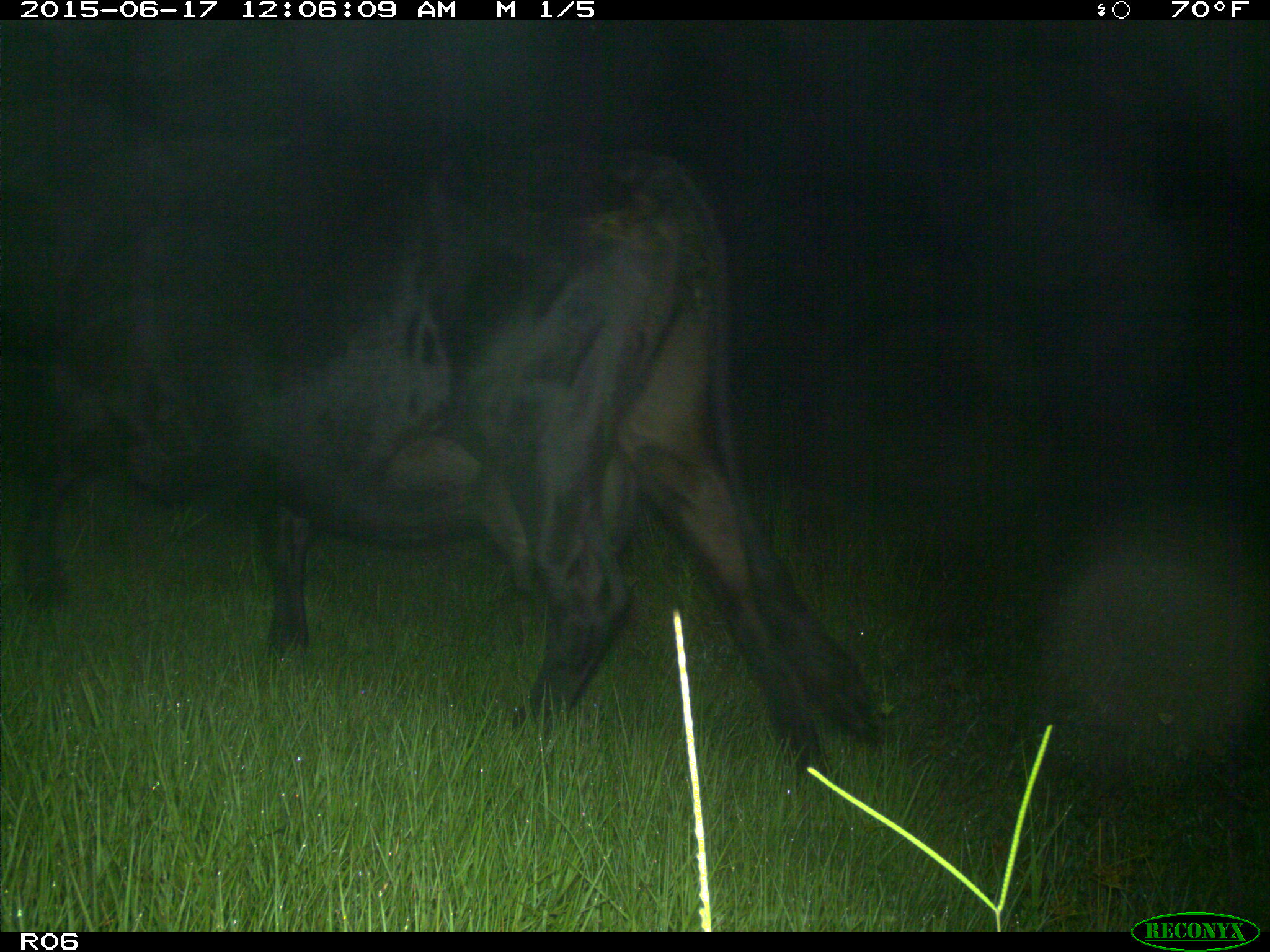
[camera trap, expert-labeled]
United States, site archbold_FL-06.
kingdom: Animalia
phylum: Chordata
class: Mammalia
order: Artiodactyla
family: Bovidae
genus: Bos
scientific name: Bos taurus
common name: domestic cow